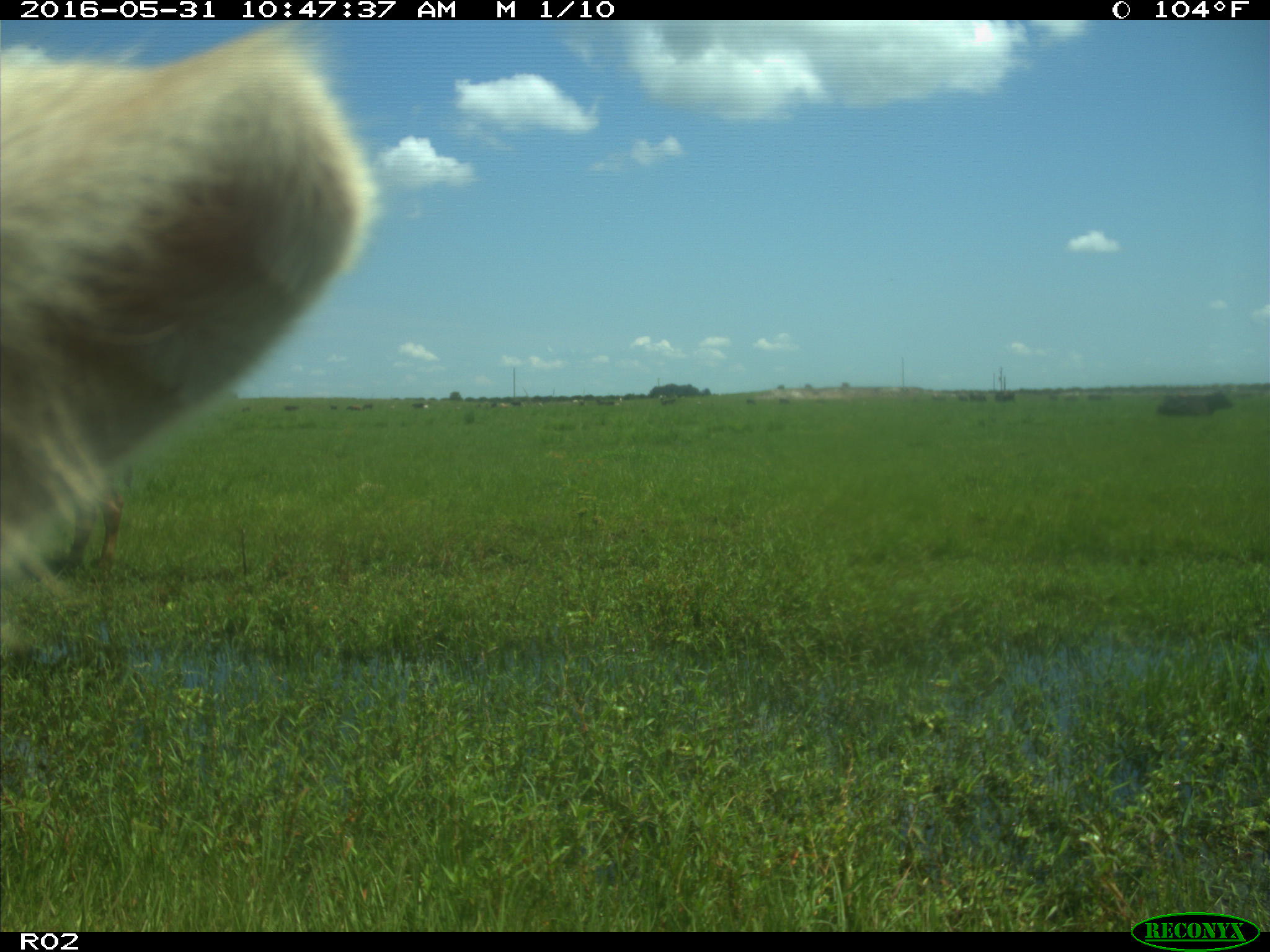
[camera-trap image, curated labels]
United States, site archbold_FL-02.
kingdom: Animalia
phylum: Chordata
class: Mammalia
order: Artiodactyla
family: Bovidae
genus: Bos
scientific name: Bos taurus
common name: domestic cow